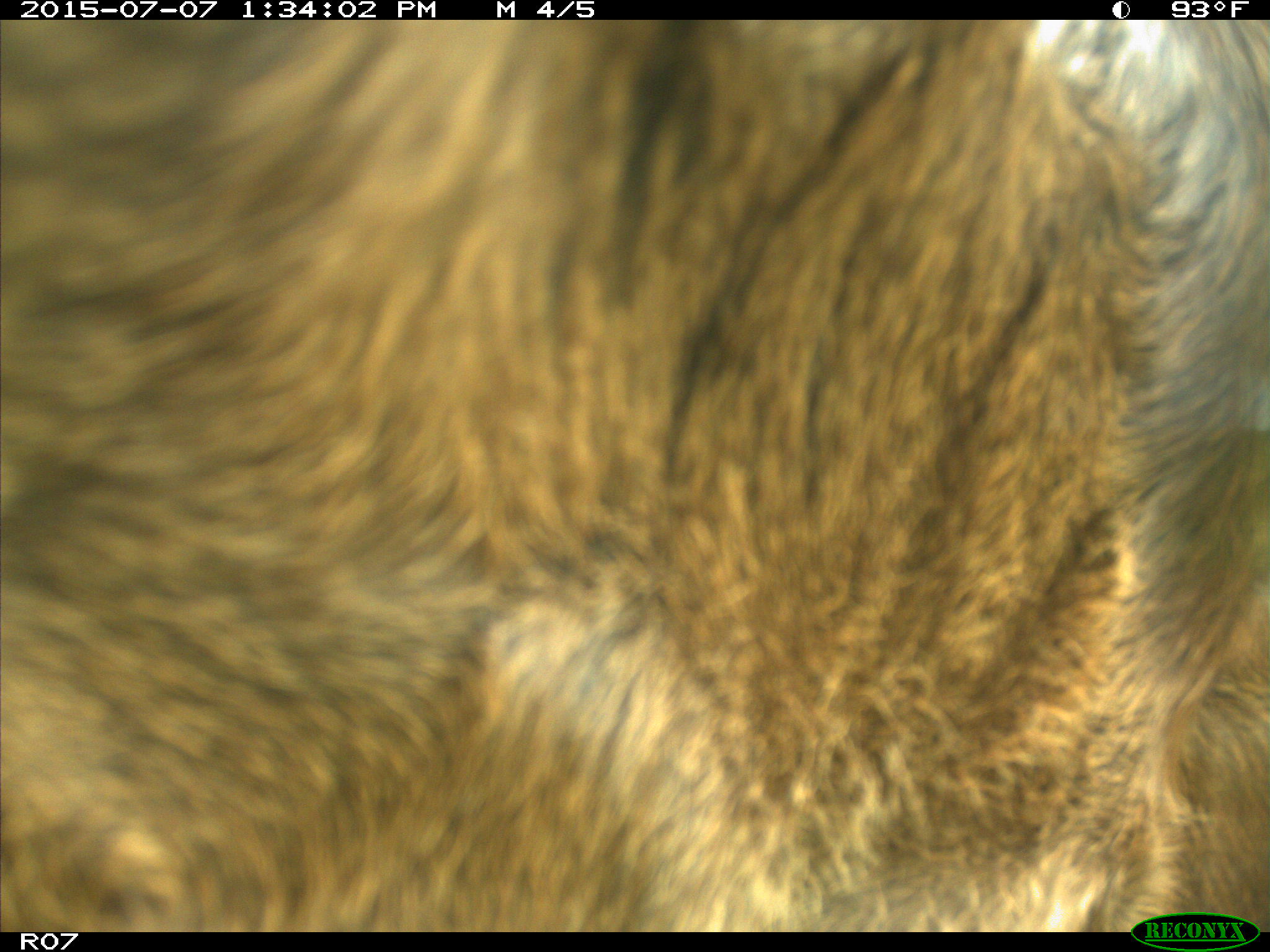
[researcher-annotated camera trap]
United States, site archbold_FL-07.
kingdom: Animalia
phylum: Chordata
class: Mammalia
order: Artiodactyla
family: Bovidae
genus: Bos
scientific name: Bos taurus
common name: domestic cow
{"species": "Bos taurus (domestic cow)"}